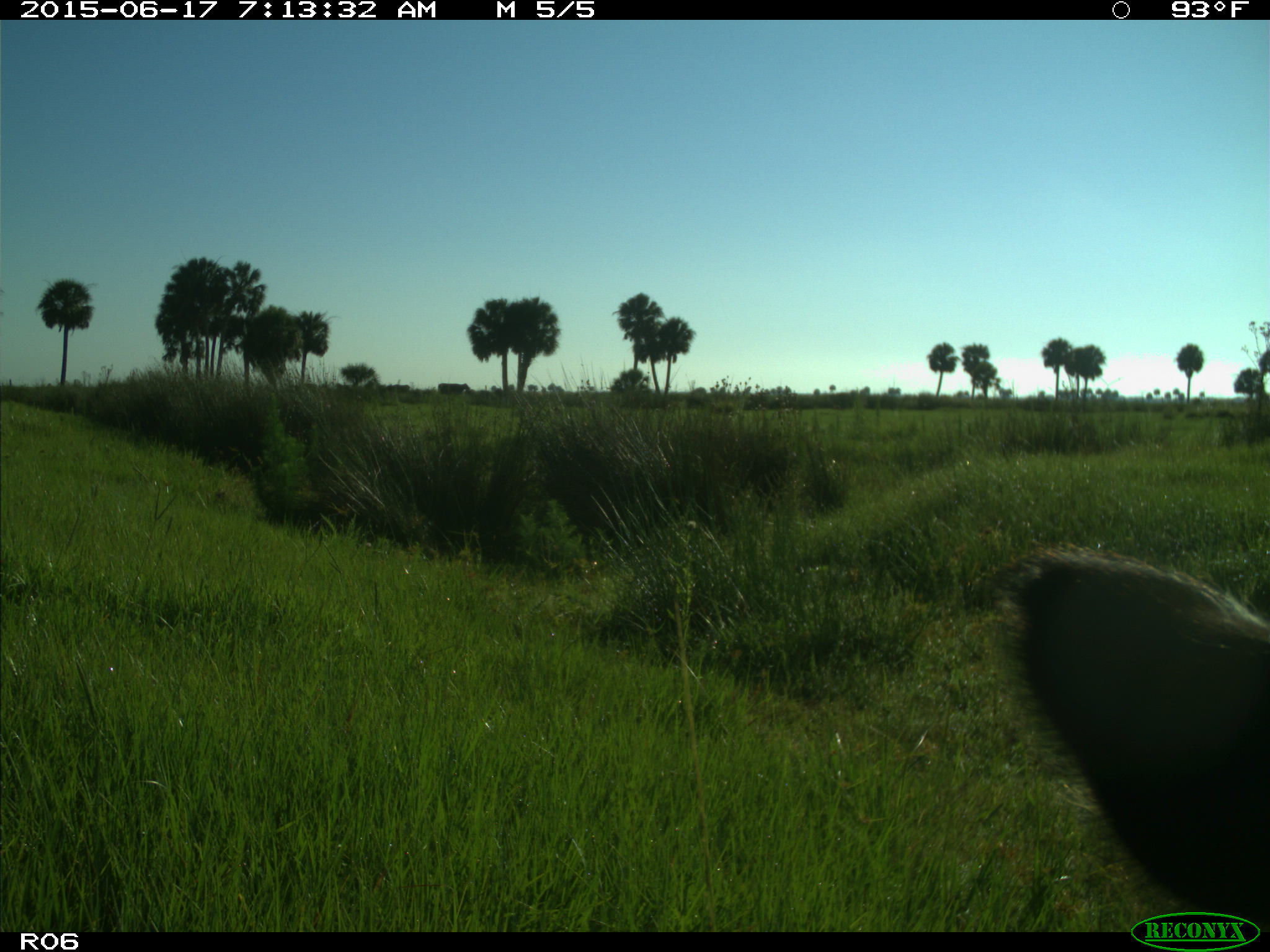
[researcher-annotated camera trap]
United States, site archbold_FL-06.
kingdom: Animalia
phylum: Chordata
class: Mammalia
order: Artiodactyla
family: Bovidae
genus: Bos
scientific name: Bos taurus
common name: domestic cow